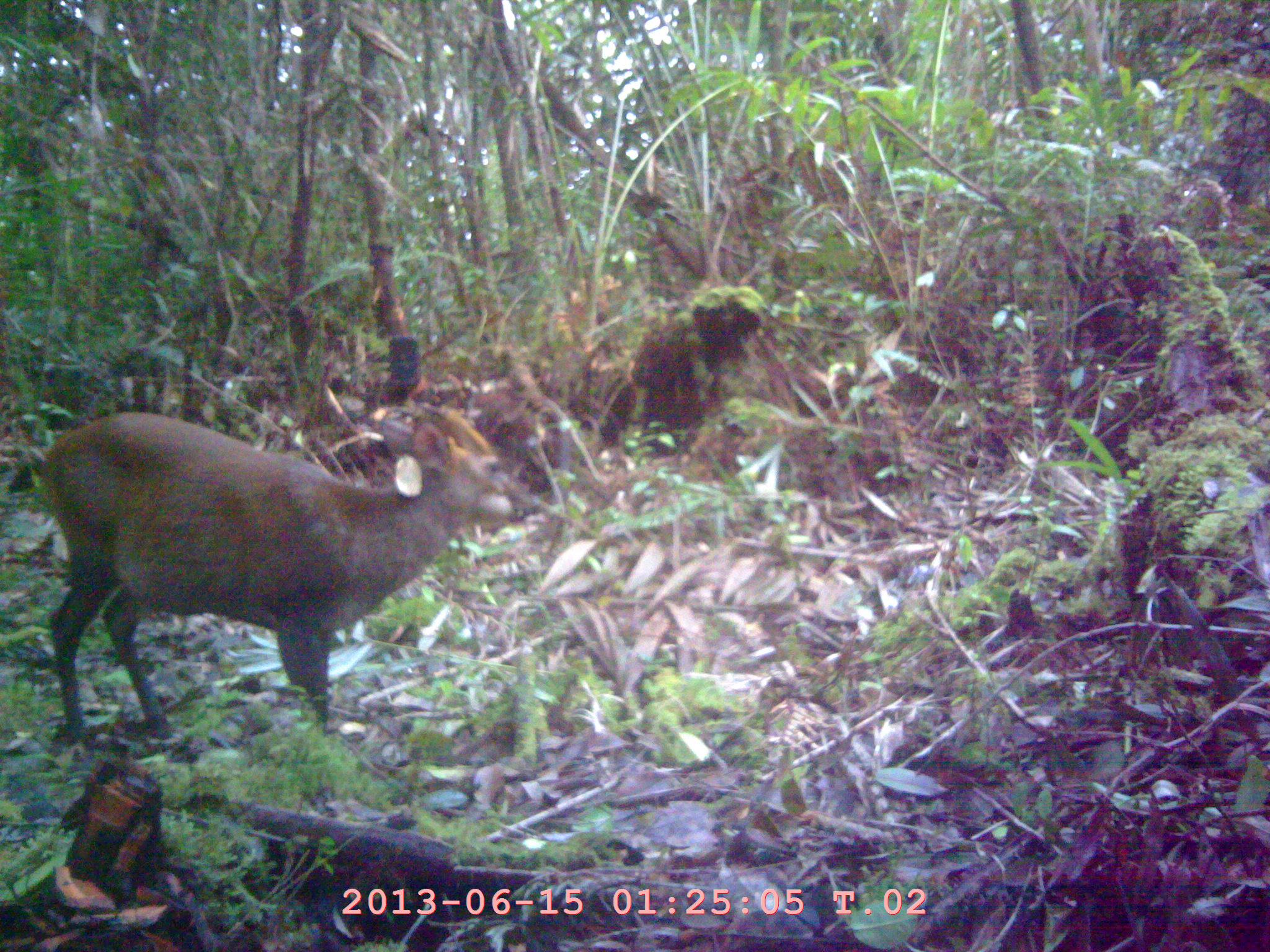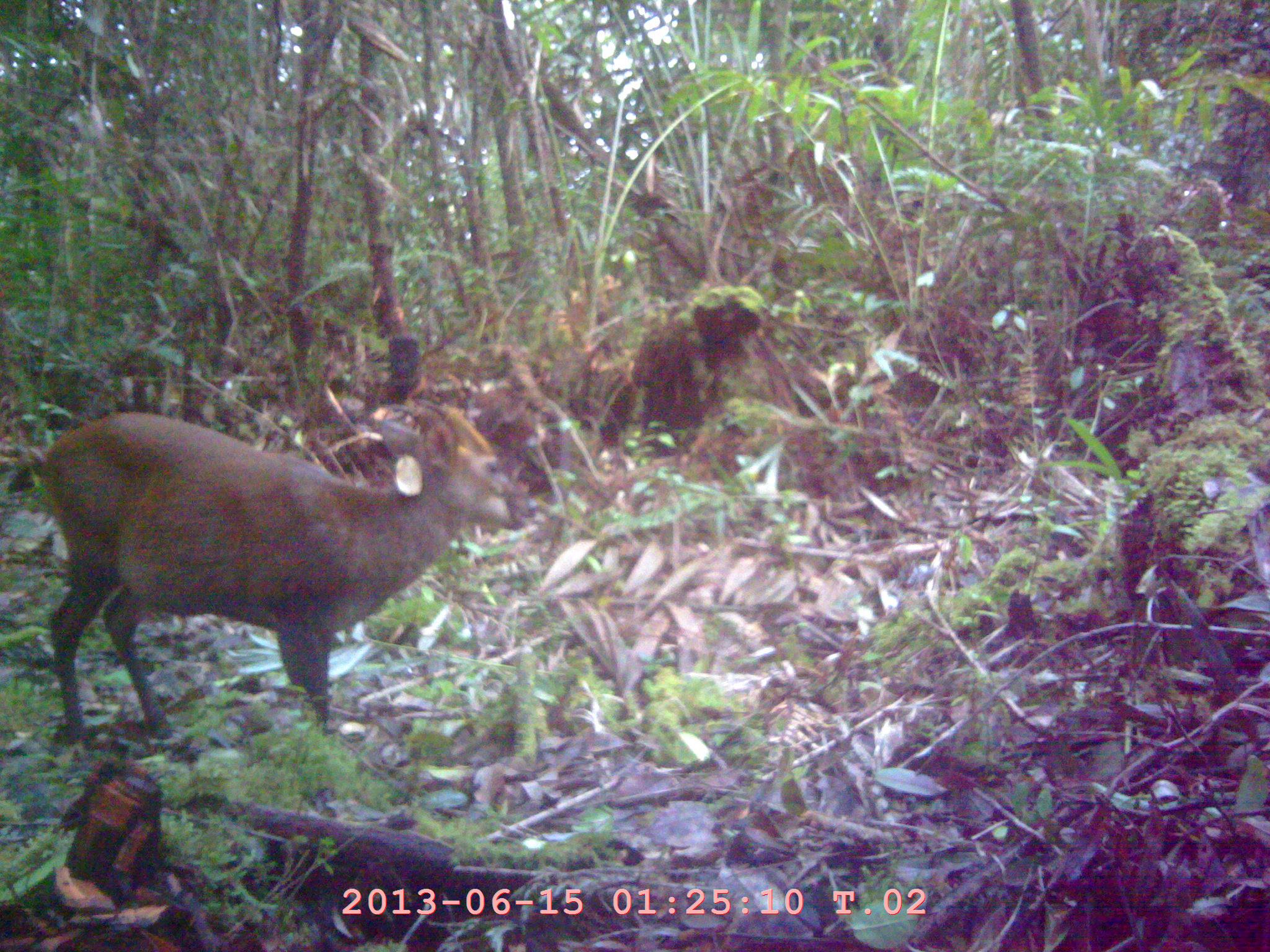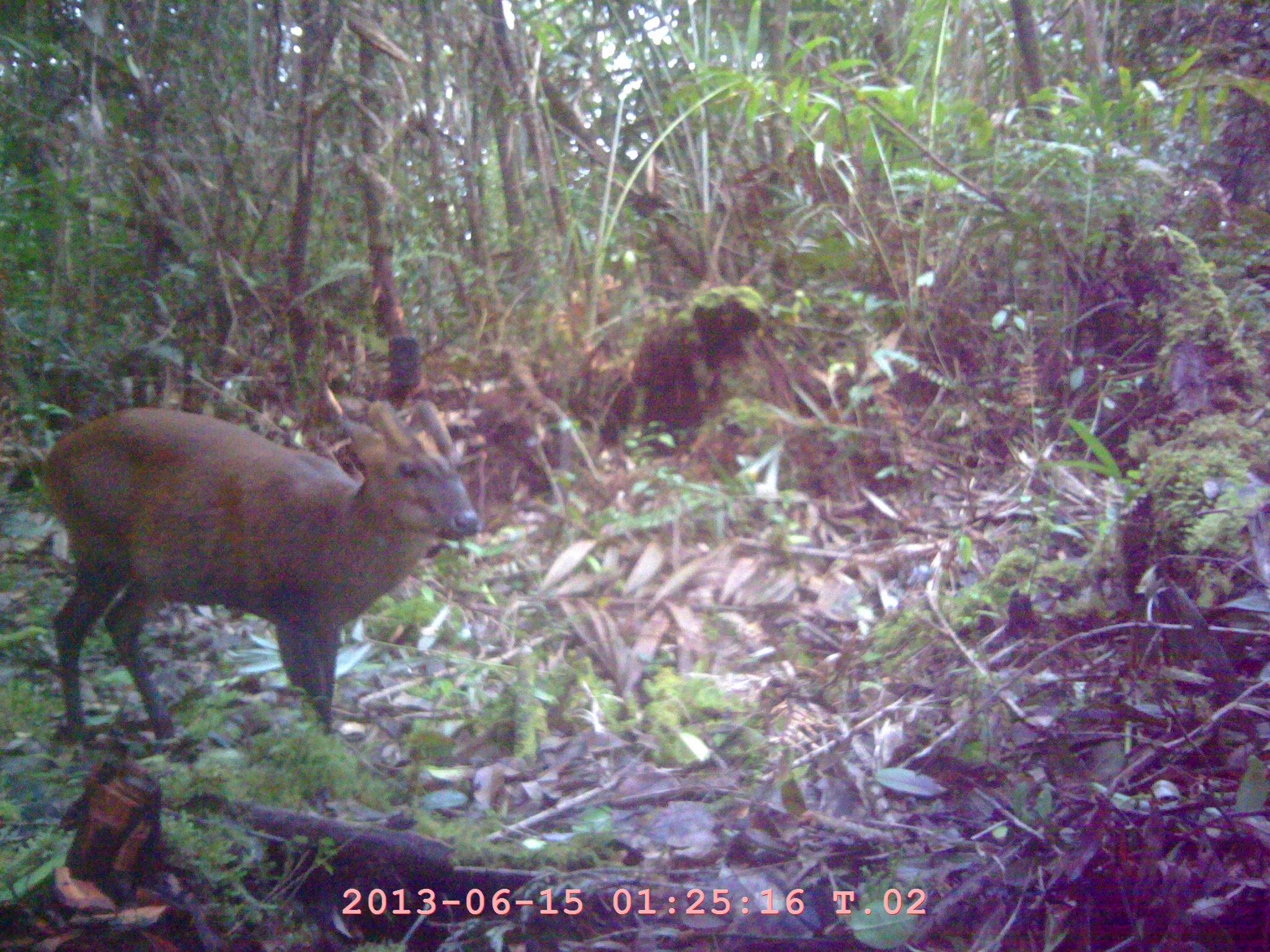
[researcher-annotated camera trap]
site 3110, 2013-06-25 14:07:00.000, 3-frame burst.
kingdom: Animalia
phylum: Chordata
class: Mammalia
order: Artiodactyla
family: Cervidae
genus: Muntiacus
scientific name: Muntiacus muntjak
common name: southern red muntjac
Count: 1.